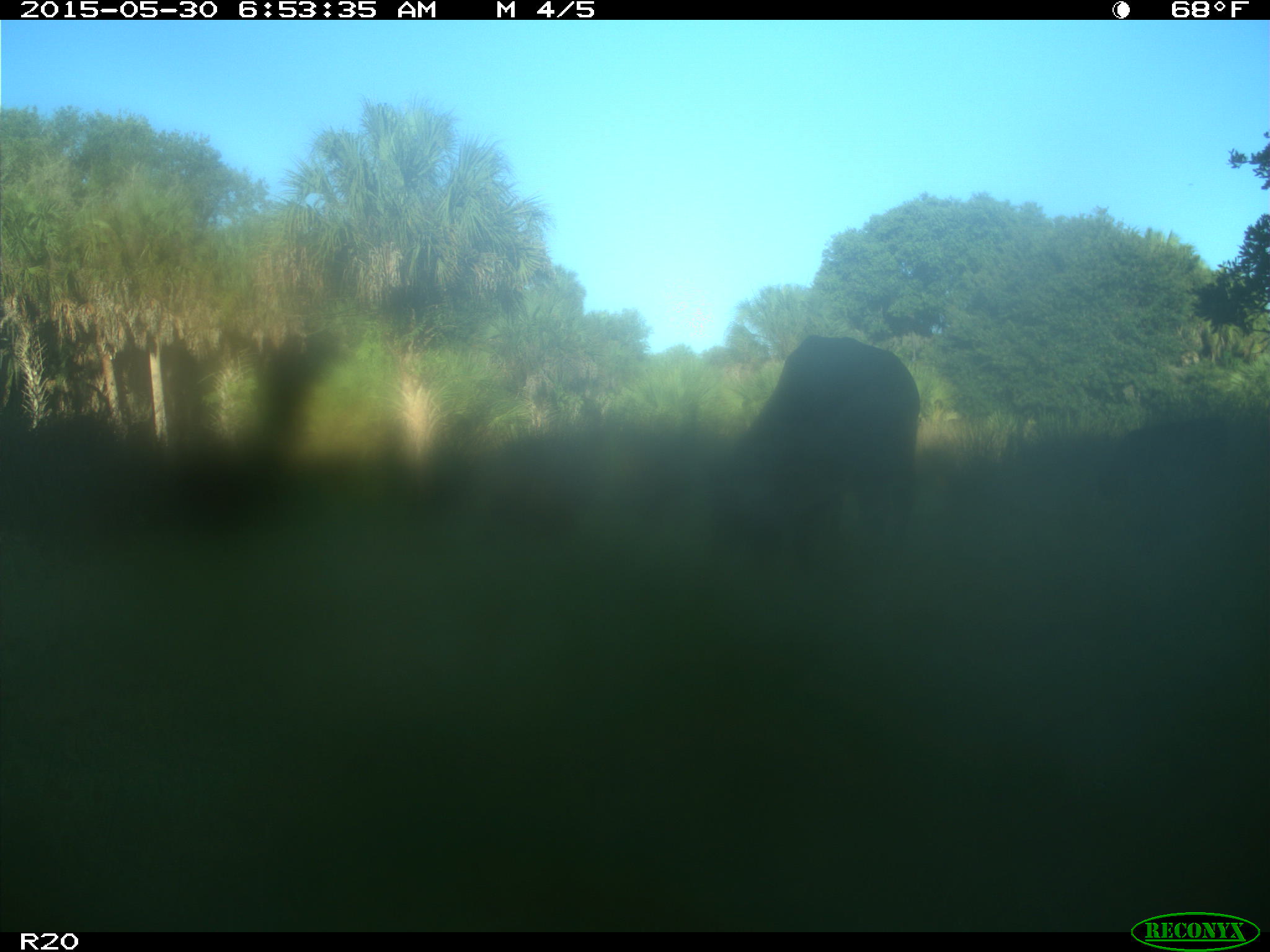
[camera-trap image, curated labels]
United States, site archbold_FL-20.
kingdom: Animalia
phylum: Chordata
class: Mammalia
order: Artiodactyla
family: Bovidae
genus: Bos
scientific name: Bos taurus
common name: domestic cow